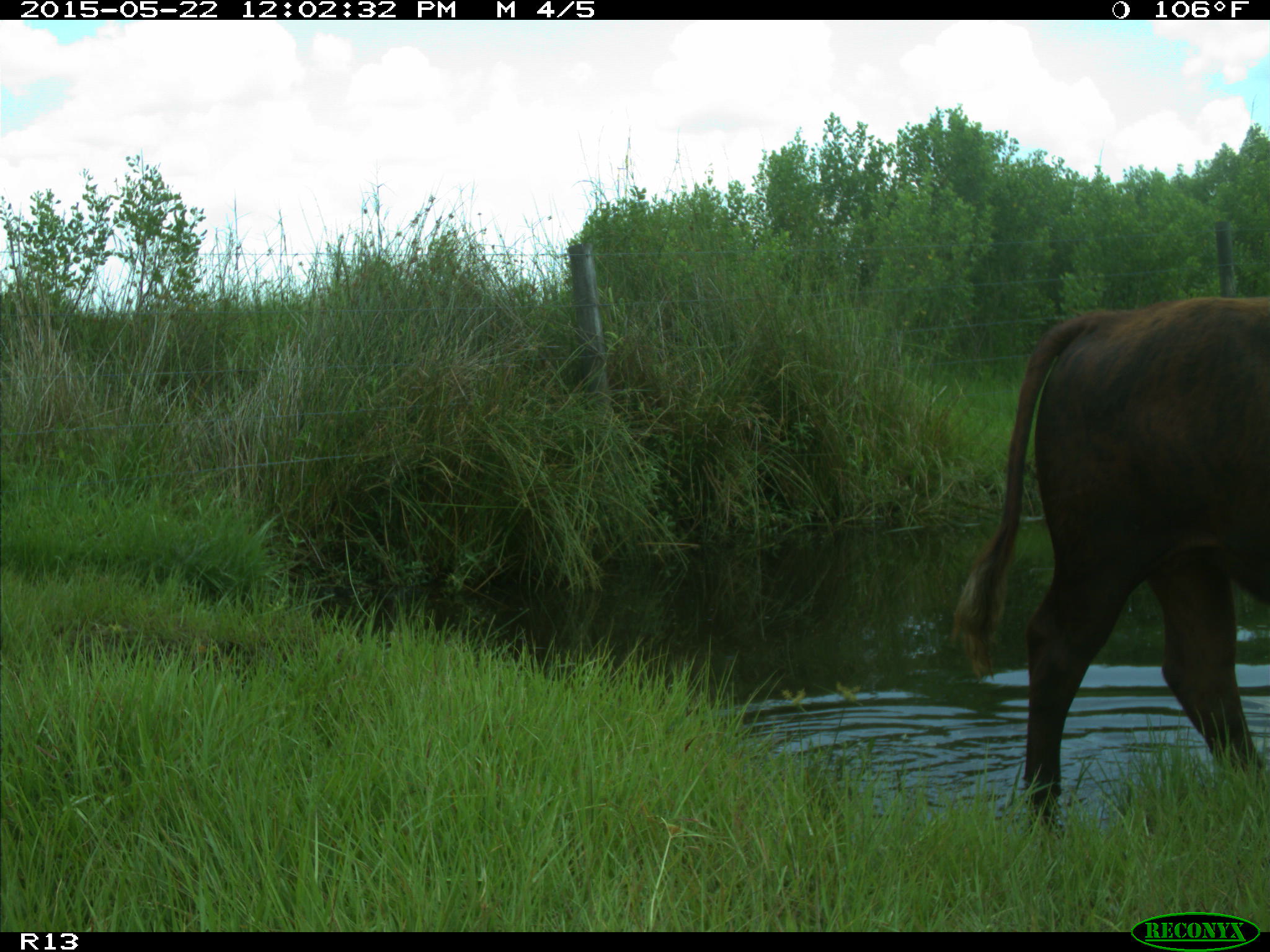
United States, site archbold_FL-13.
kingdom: Animalia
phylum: Chordata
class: Mammalia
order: Artiodactyla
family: Bovidae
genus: Bos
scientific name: Bos taurus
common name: domestic cow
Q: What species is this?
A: Bos taurus (domestic cow).